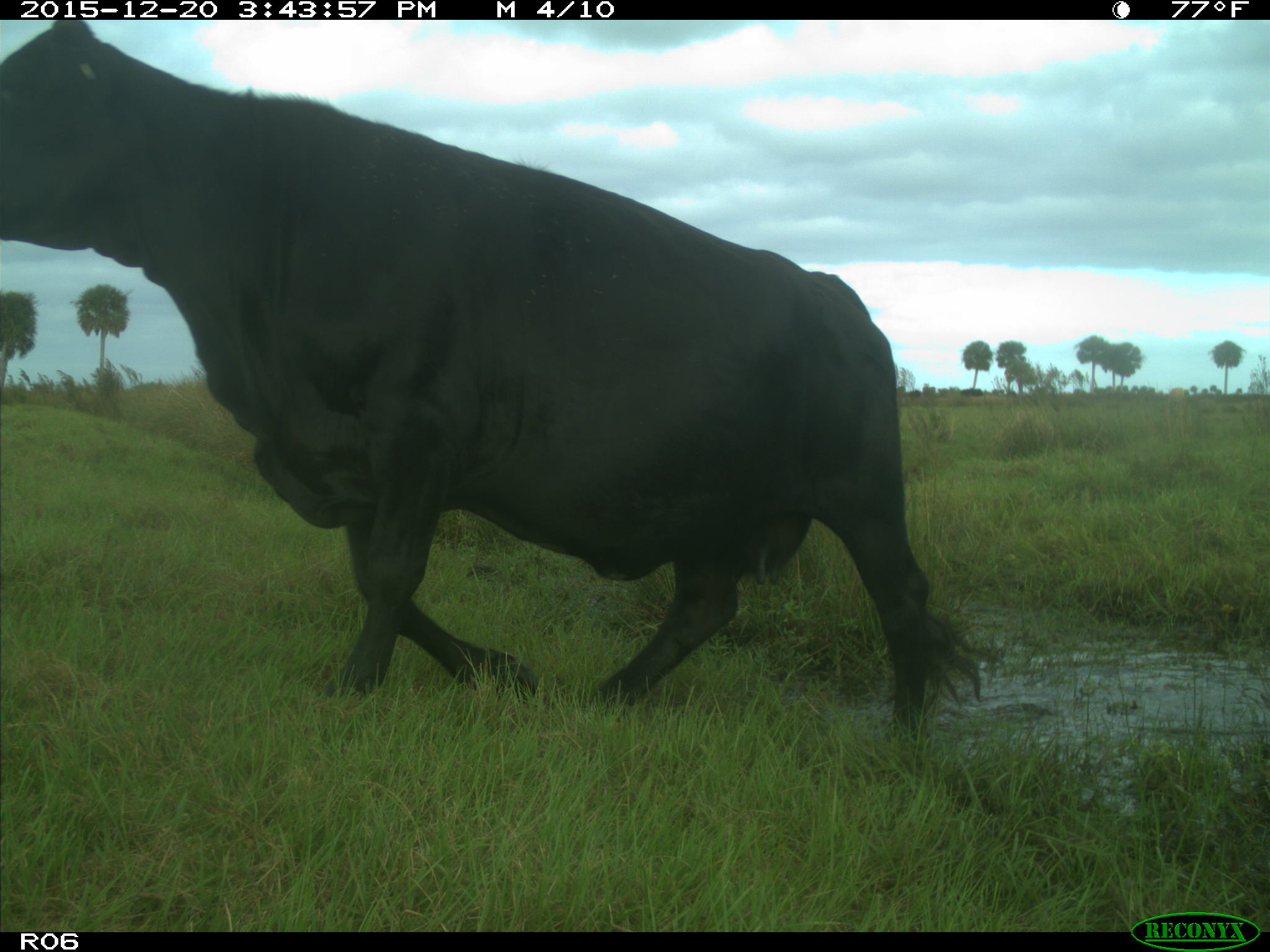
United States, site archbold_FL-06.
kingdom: Animalia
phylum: Chordata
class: Mammalia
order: Artiodactyla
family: Bovidae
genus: Bos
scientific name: Bos taurus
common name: domestic cow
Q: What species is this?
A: Bos taurus (domestic cow).